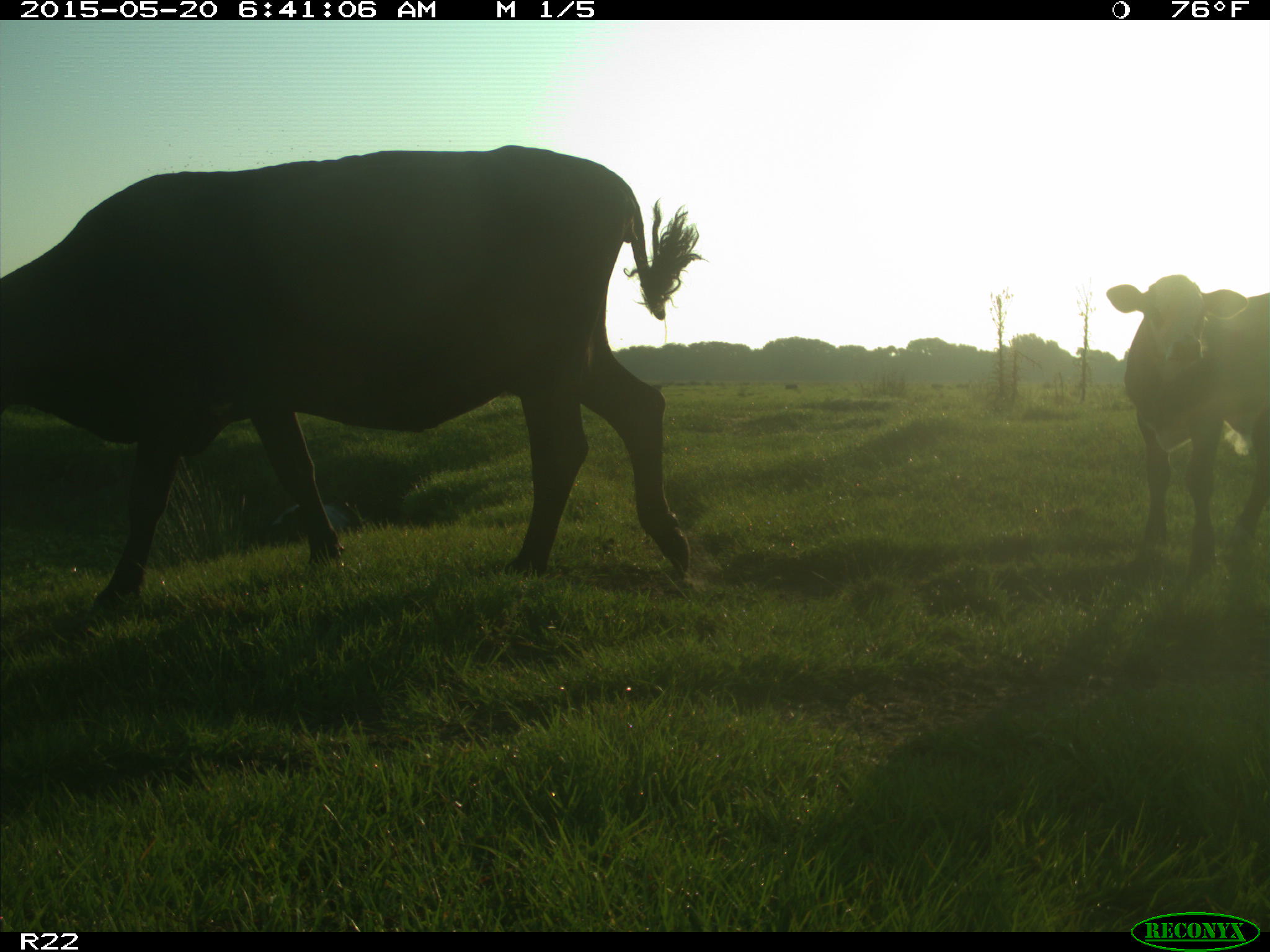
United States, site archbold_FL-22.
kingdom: Animalia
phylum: Chordata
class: Mammalia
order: Artiodactyla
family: Bovidae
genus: Bos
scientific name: Bos taurus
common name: domestic cow